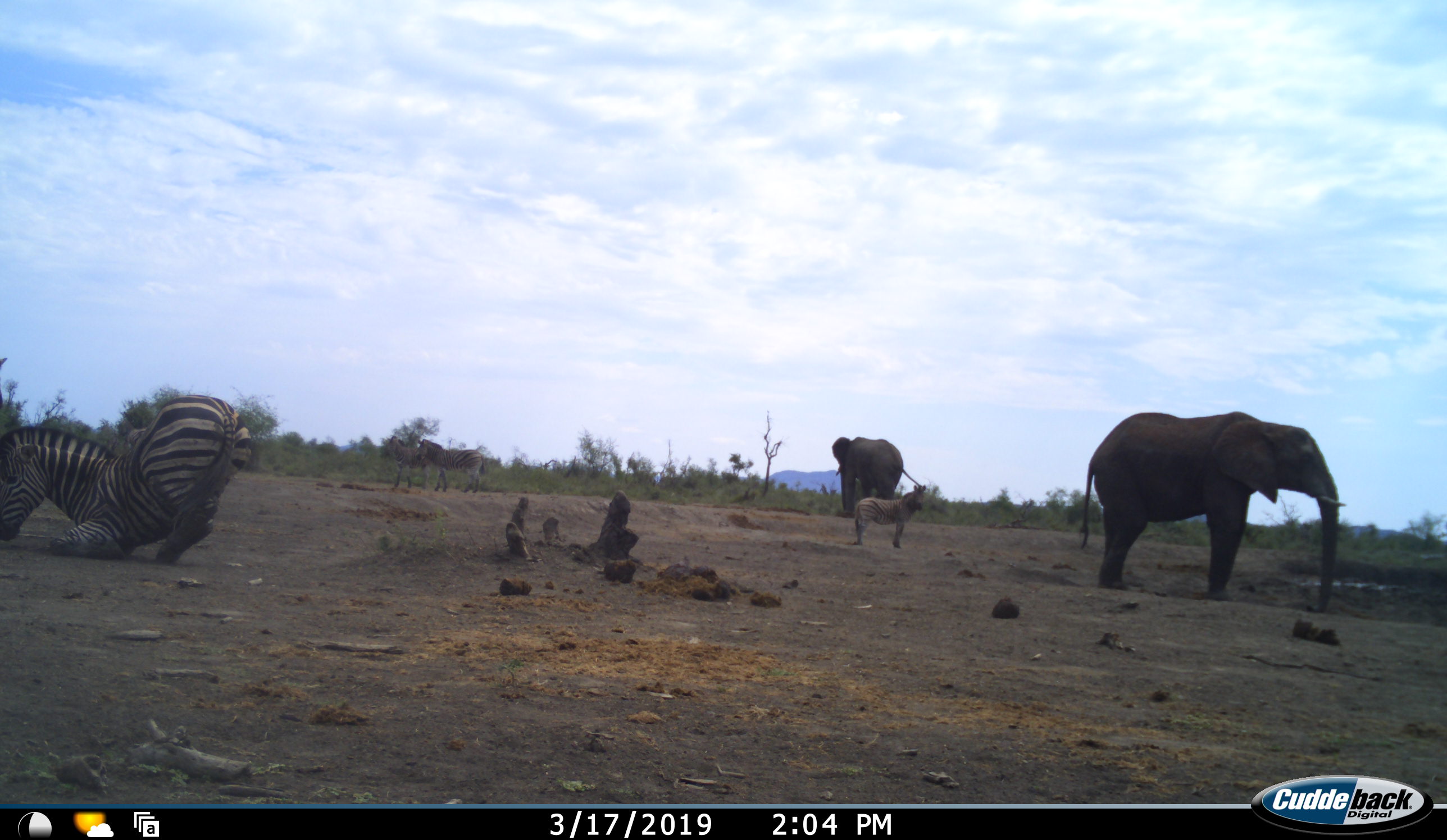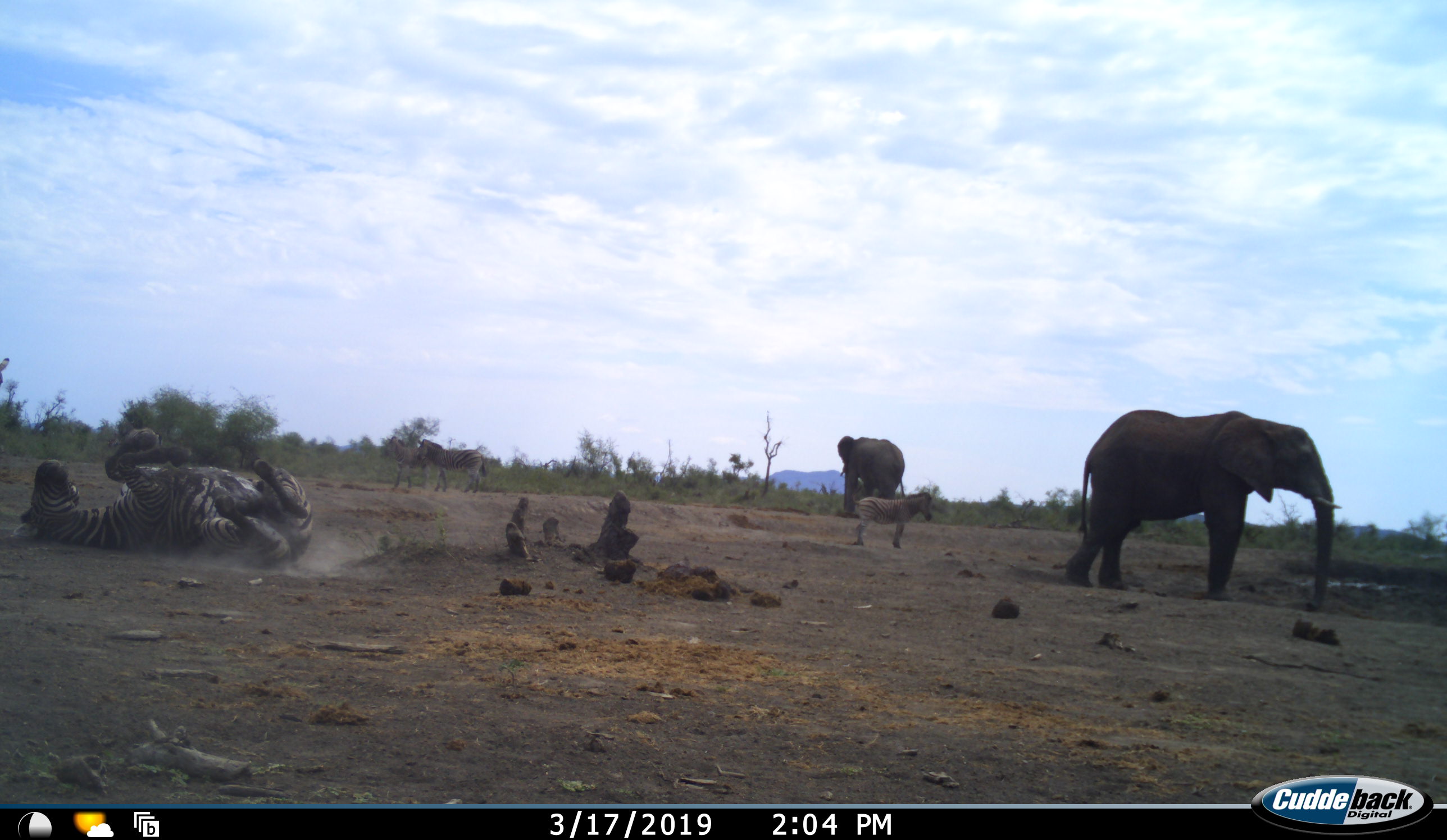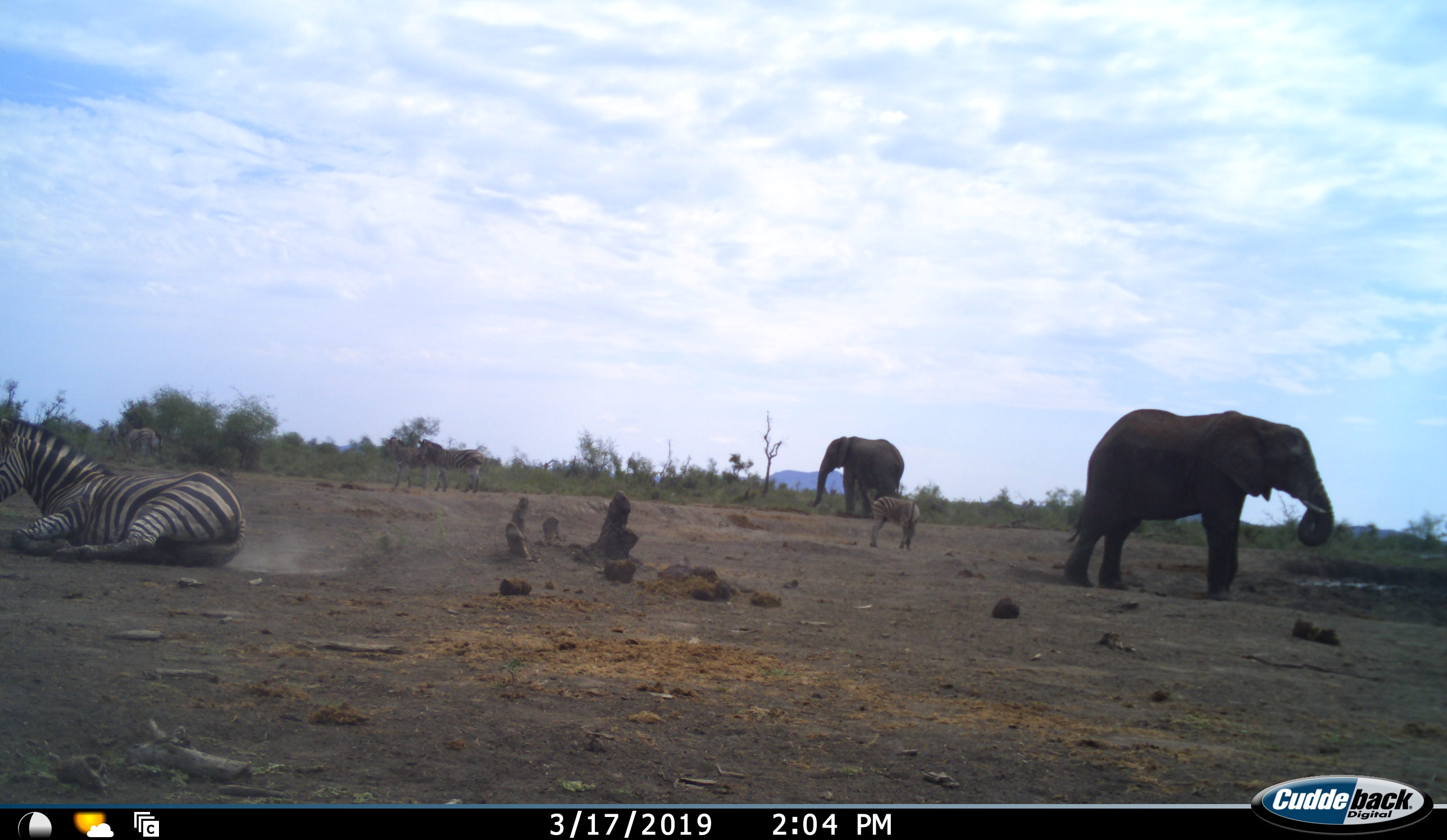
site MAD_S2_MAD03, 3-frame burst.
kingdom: Animalia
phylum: Chordata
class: Mammalia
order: Perissodactyla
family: Equidae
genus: Equus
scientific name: Equus quagga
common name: plains zebra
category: zebraplains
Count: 4.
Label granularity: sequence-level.